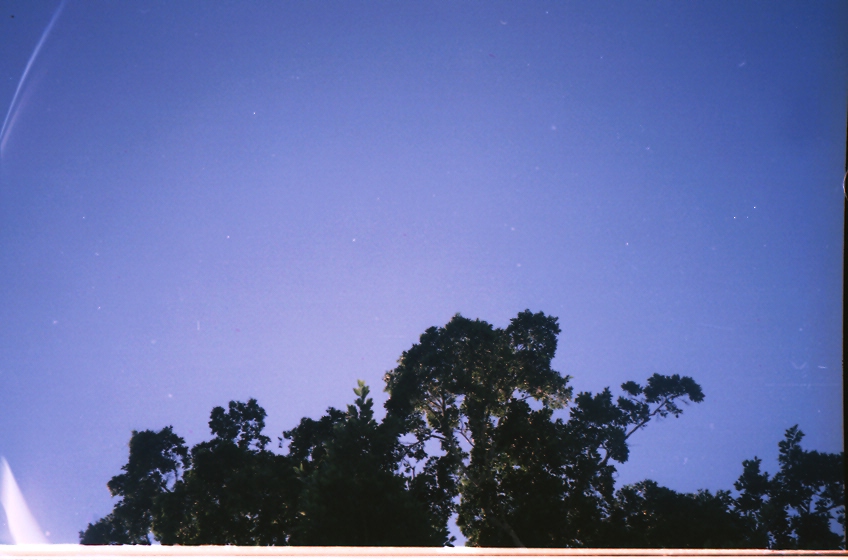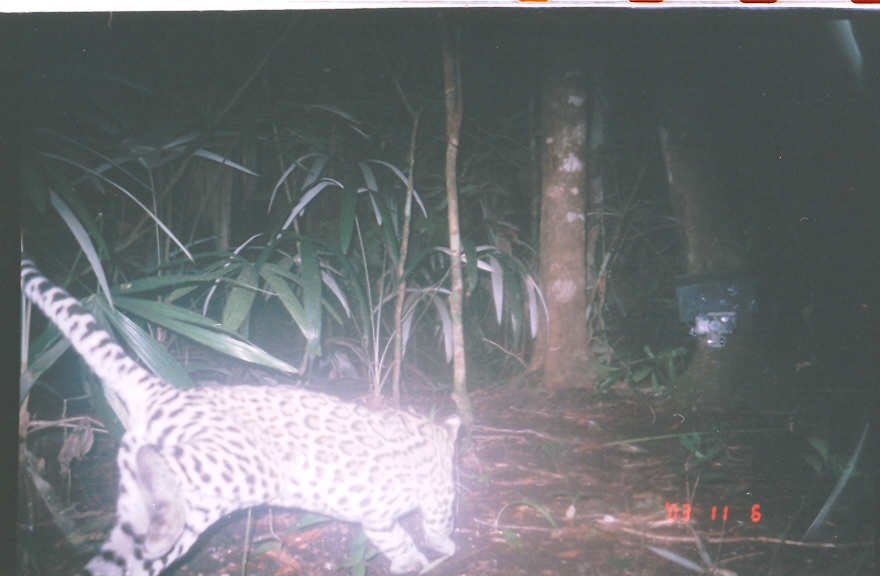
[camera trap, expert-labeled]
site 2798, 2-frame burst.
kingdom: Animalia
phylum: Chordata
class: Mammalia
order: Carnivora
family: Felidae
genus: Leopardus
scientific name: Leopardus pardalis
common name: ocelot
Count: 1.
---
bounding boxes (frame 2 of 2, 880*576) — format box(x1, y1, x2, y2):
leopardus pardalis: box(16, 251, 460, 576)